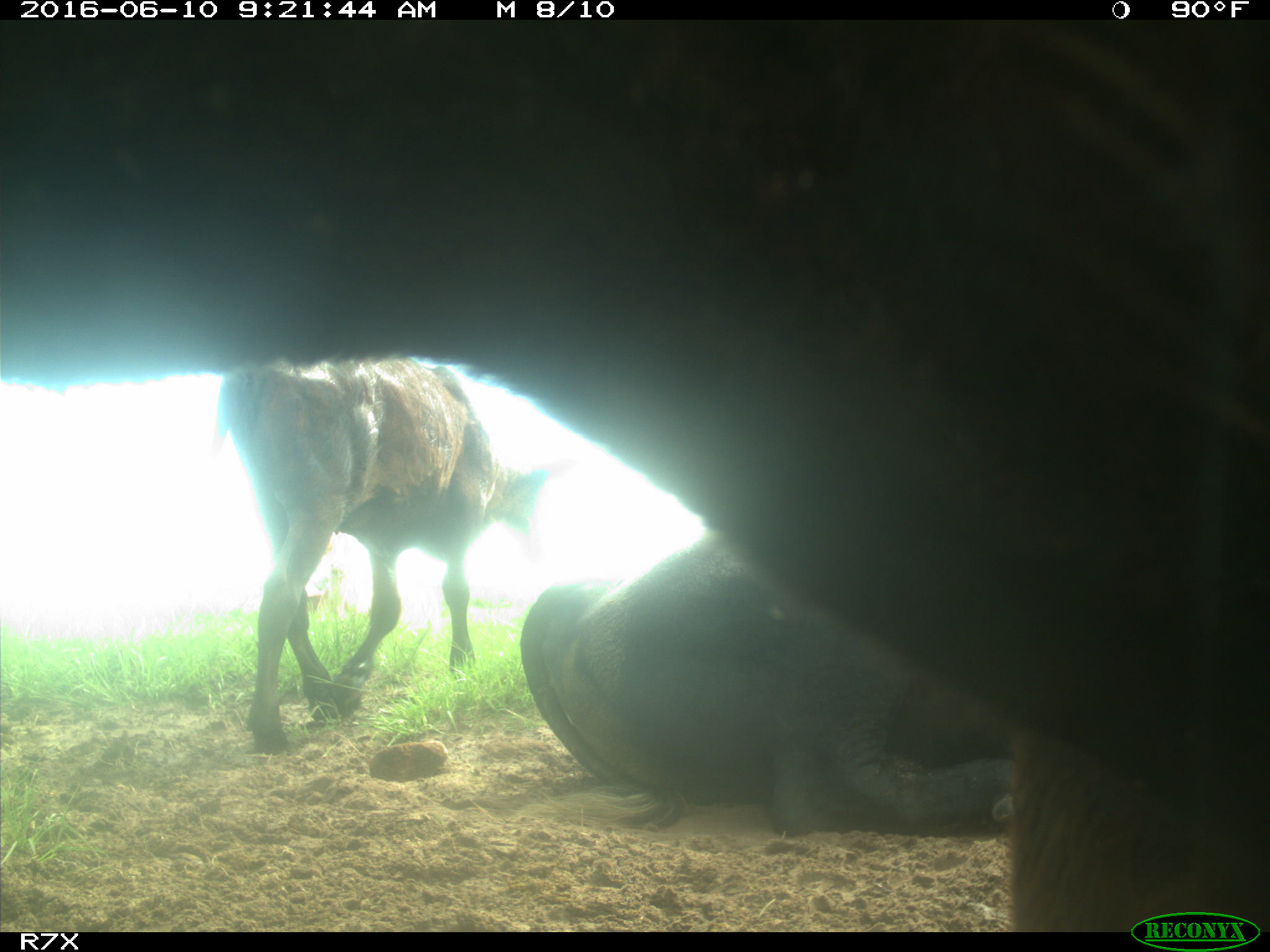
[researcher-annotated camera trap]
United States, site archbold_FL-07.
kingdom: Animalia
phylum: Chordata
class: Mammalia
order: Artiodactyla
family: Bovidae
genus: Bos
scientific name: Bos taurus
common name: domestic cow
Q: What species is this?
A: Bos taurus (domestic cow).